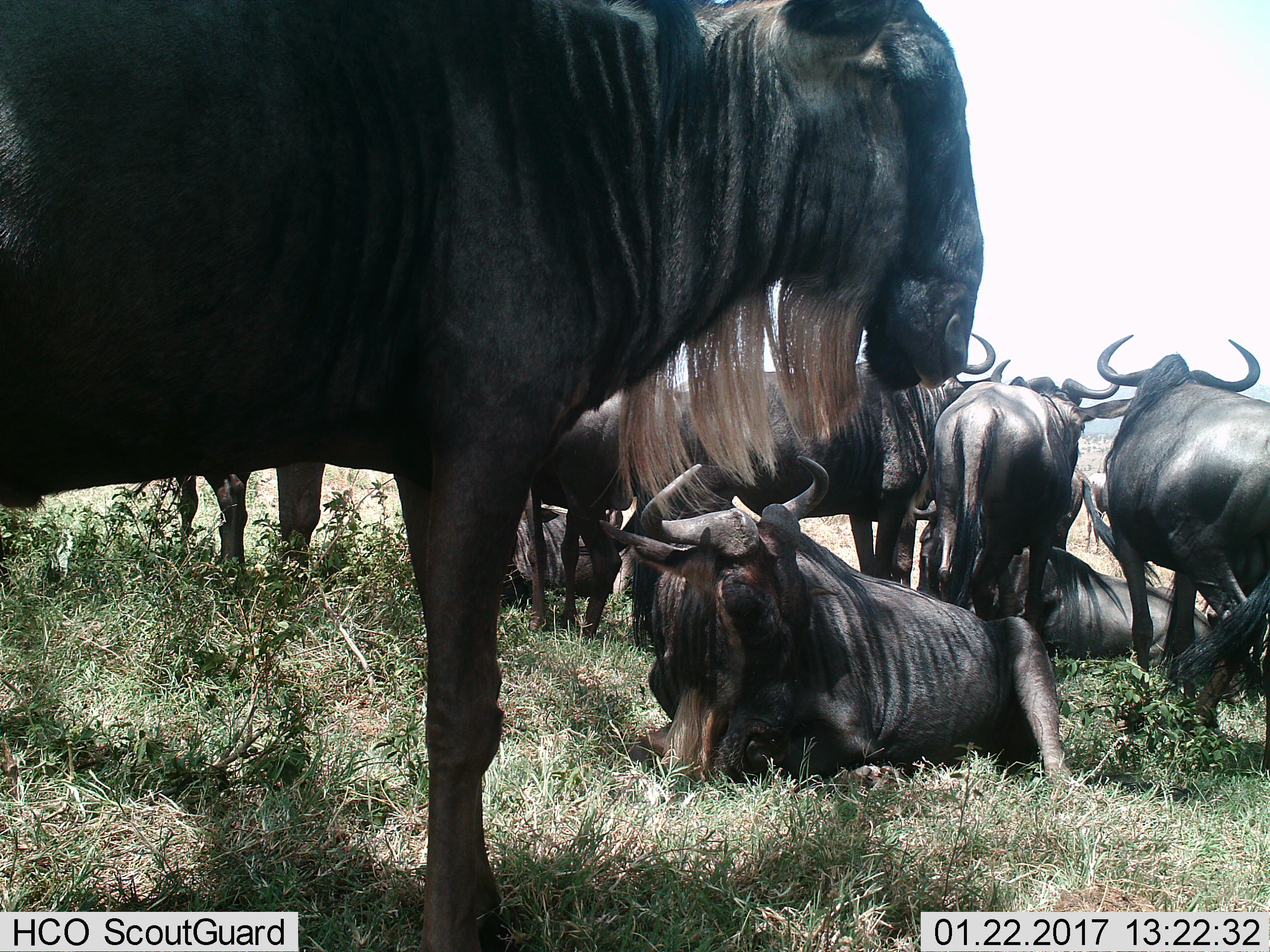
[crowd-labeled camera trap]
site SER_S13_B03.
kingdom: Animalia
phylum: Chordata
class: Mammalia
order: Artiodactyla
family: Bovidae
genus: Connochaetes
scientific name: Connochaetes taurinus taurinus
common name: blue wildebeest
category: wildebeestblue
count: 9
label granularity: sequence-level